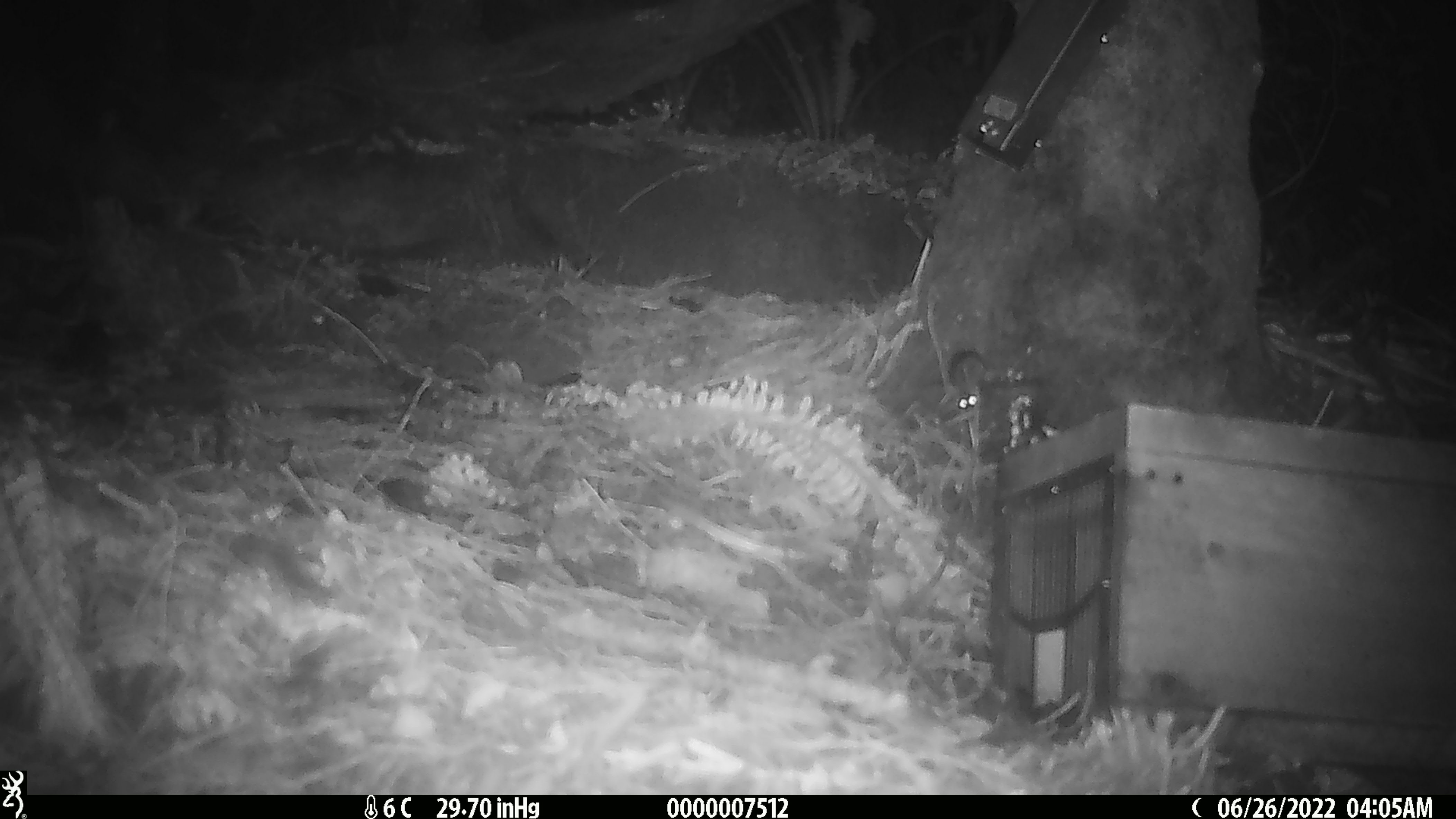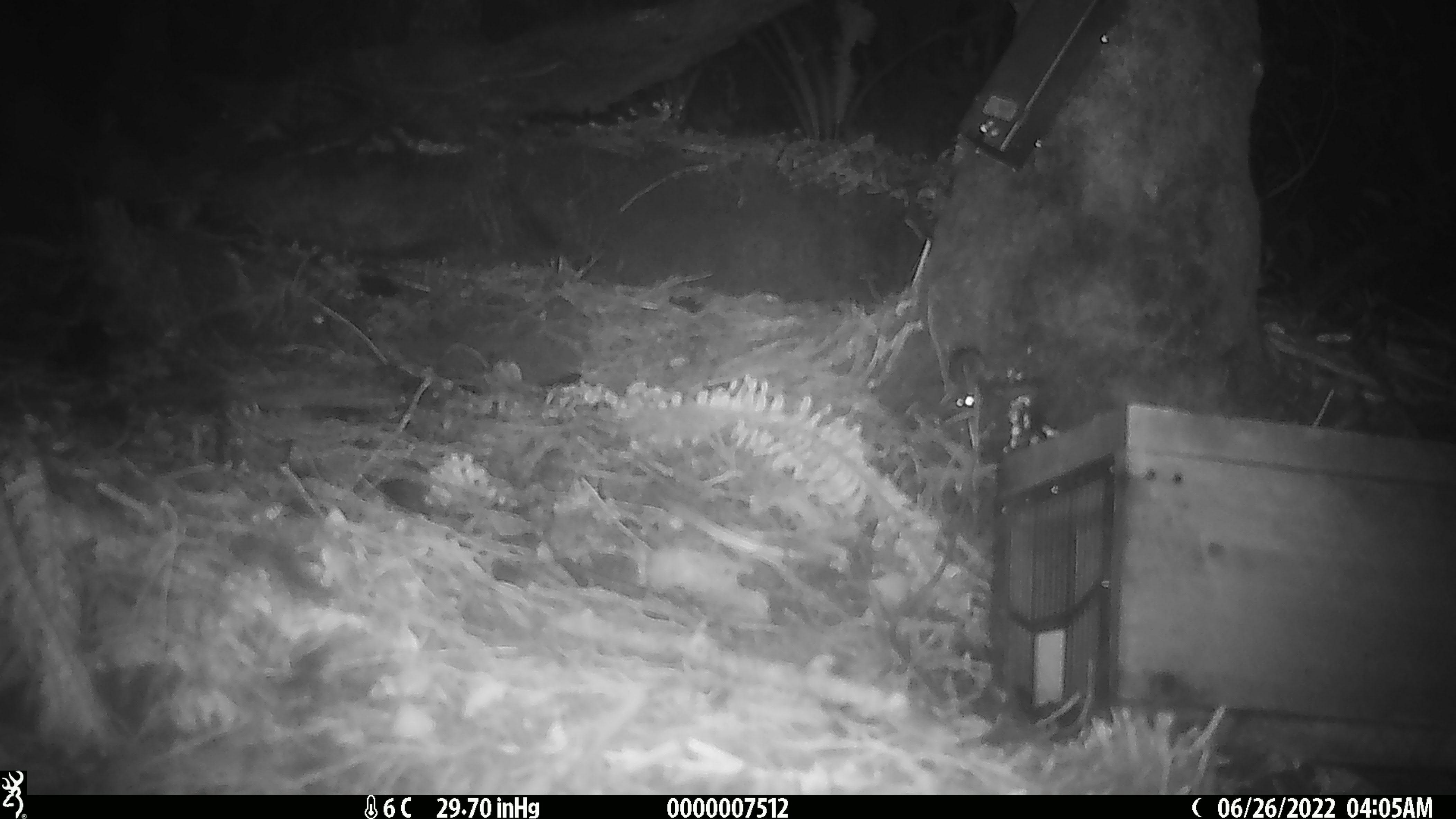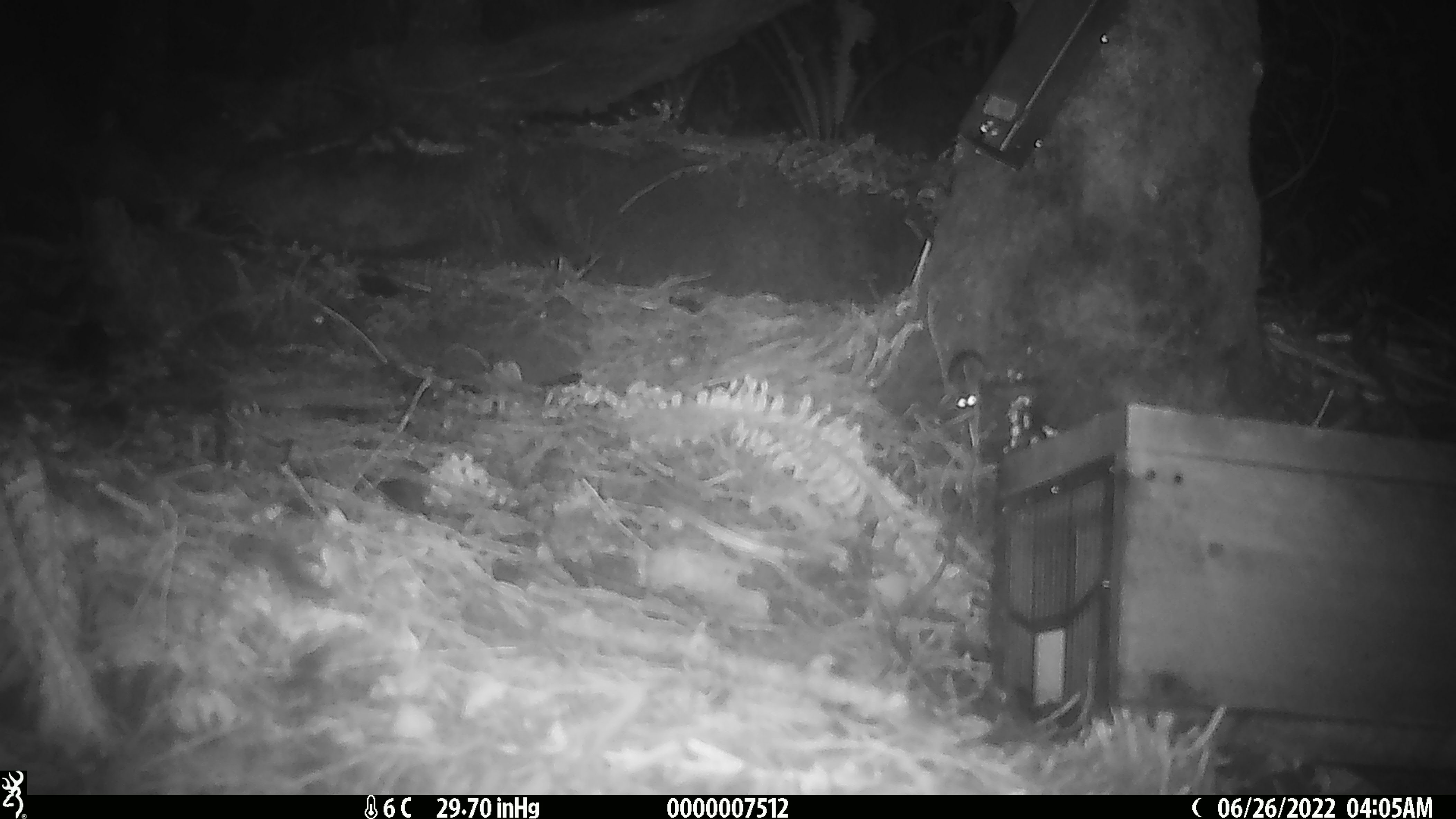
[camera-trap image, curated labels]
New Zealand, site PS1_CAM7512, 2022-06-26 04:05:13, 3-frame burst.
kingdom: Animalia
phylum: Chordata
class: Mammalia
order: Rodentia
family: Muridae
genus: Mus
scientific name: Mus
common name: mouse